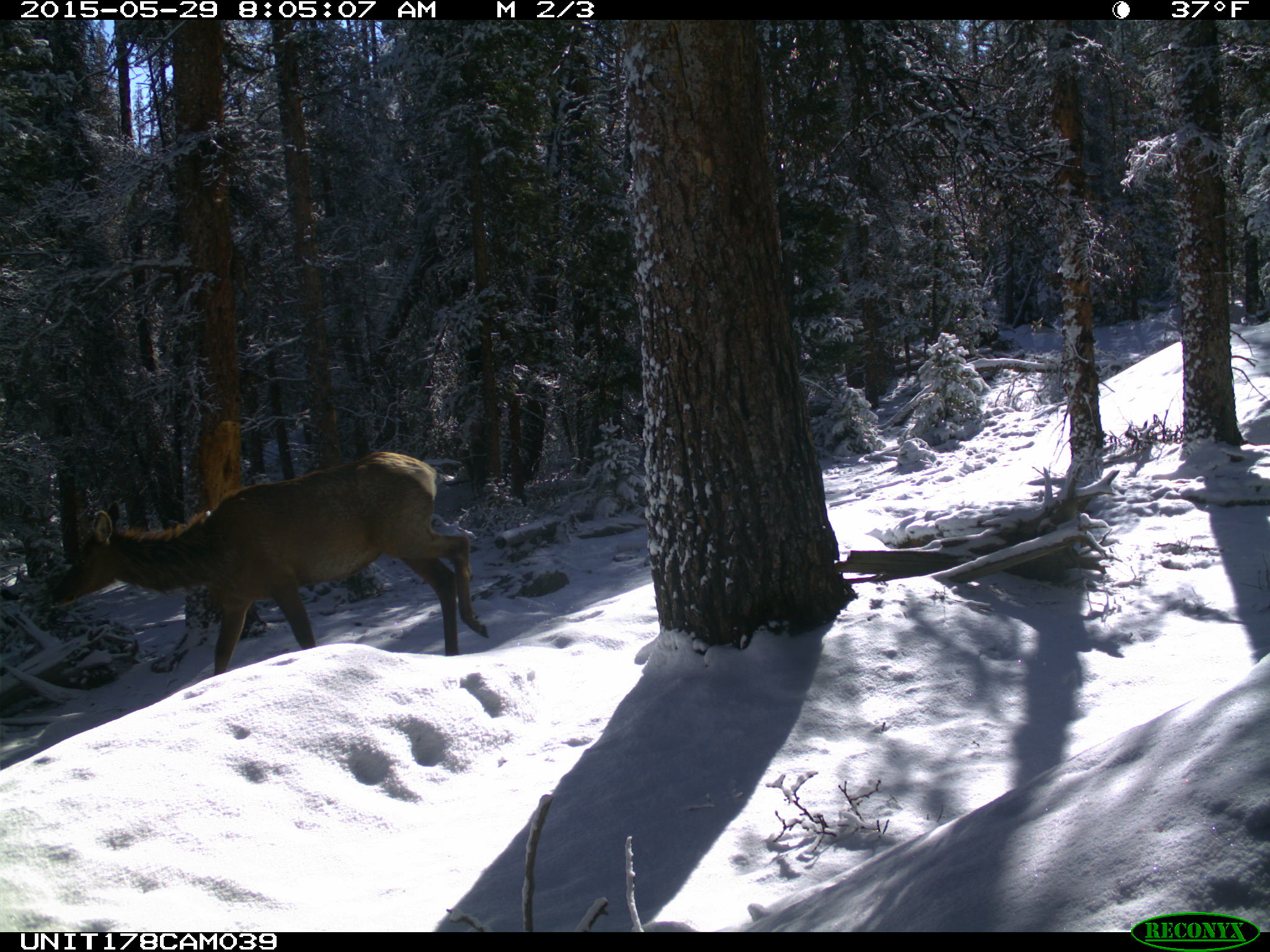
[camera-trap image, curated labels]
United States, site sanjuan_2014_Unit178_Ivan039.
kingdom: Animalia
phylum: Chordata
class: Mammalia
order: Artiodactyla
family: Cervidae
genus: Cervus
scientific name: Cervus elaphus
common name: red deer